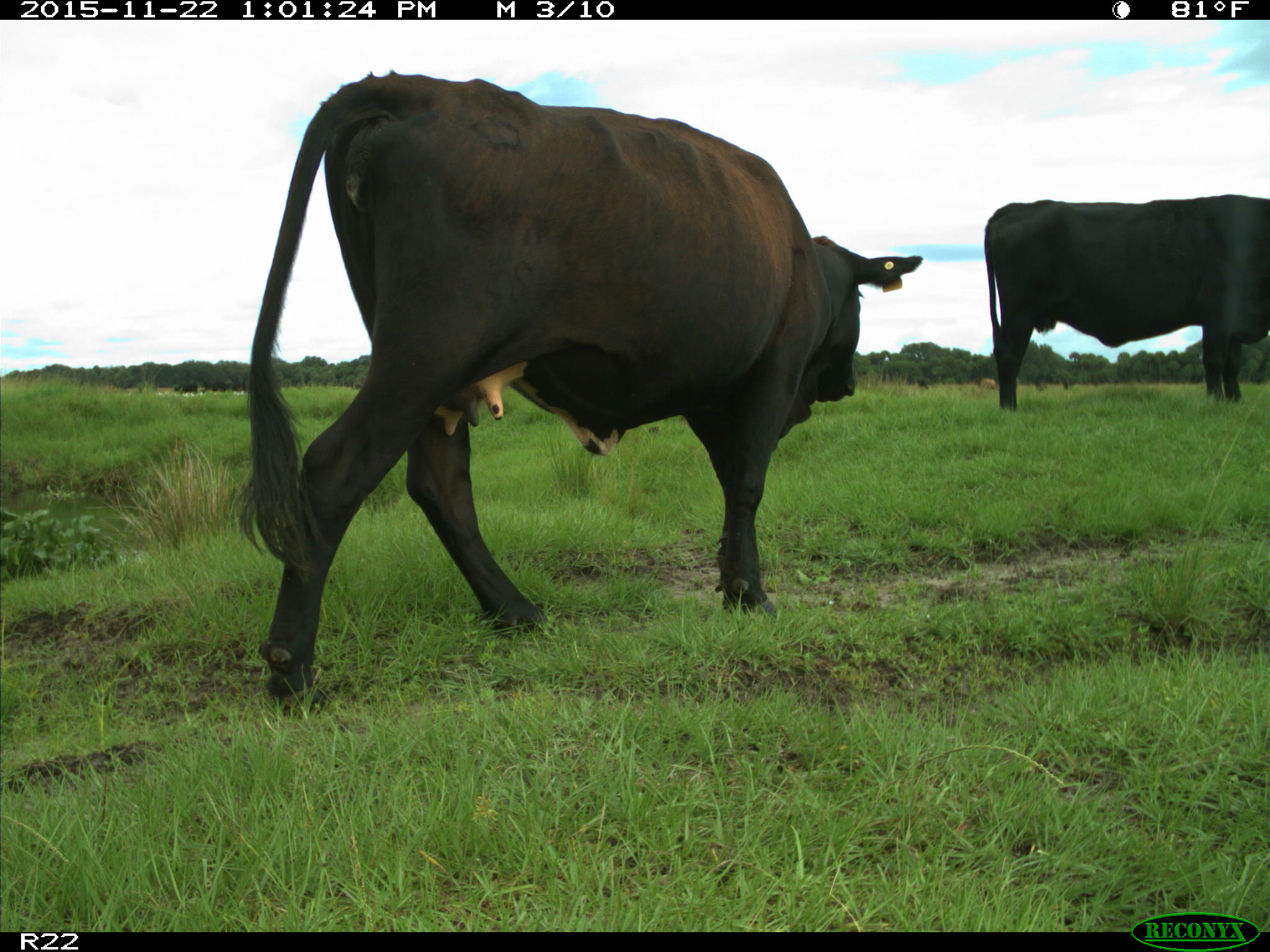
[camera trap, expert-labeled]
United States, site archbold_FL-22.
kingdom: Animalia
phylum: Chordata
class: Mammalia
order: Artiodactyla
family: Bovidae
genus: Bos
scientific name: Bos taurus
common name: domestic cow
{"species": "Bos taurus (domestic cow)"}